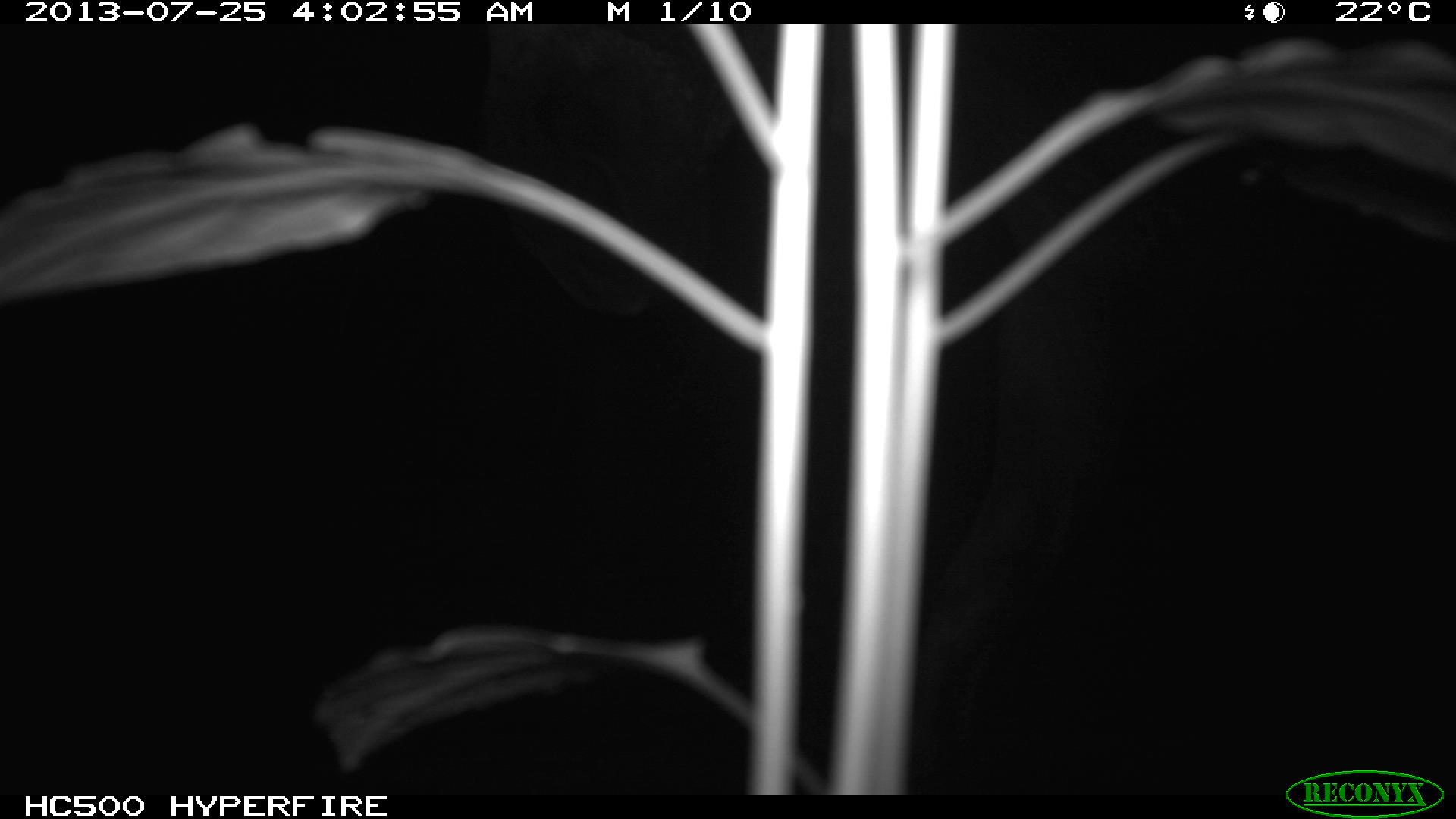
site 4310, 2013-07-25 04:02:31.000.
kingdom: Animalia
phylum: Chordata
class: Mammalia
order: Perissodactyla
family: Equidae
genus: Equus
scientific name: Equus ferus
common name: wild horse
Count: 1.